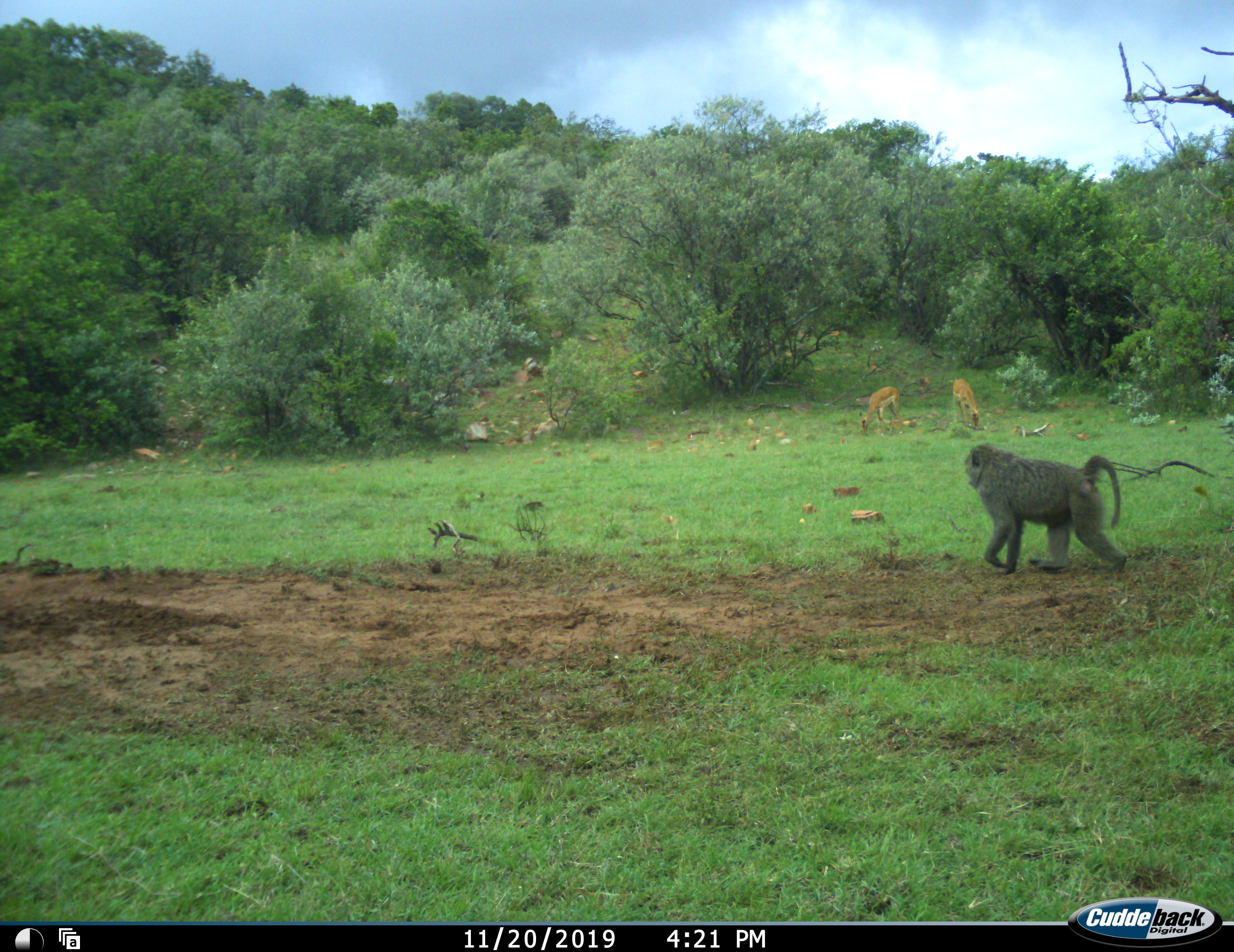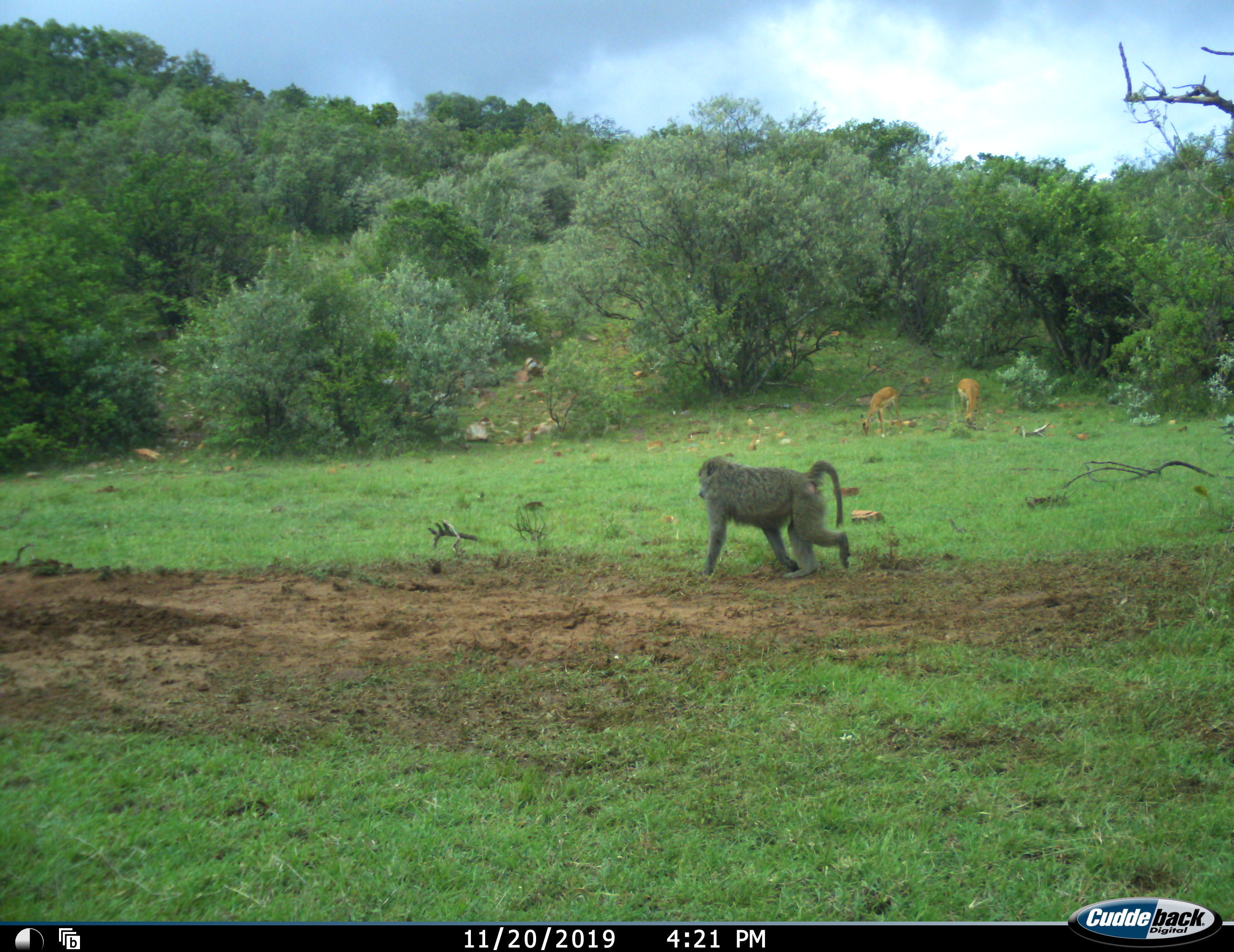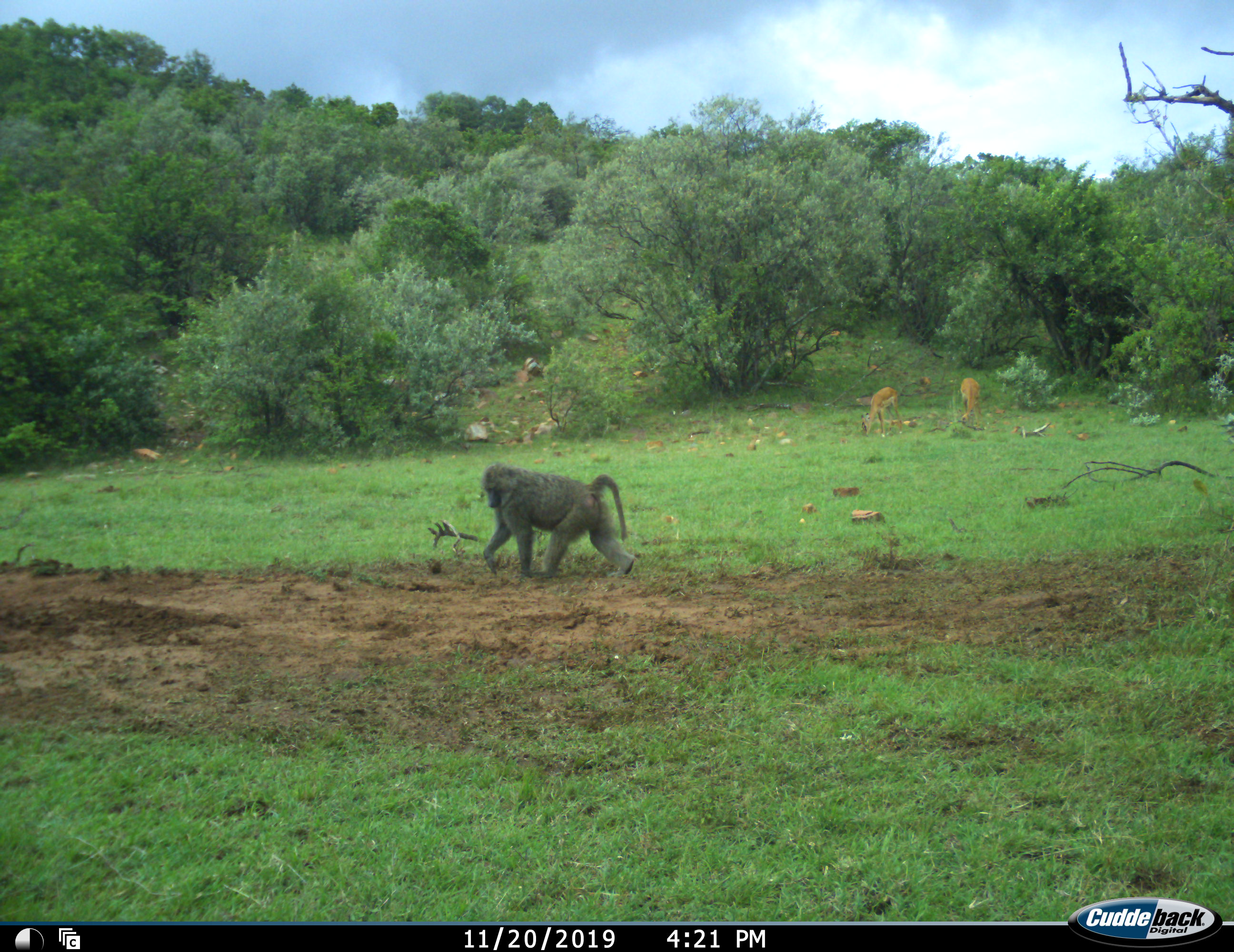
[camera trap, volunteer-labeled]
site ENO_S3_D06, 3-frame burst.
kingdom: Animalia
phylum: Chordata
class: Mammalia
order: Primates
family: Cercopithecidae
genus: Papio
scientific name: Papio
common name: baboon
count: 1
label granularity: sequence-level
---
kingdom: Animalia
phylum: Chordata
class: Mammalia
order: Artiodactyla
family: Bovidae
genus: Aepyceros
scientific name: Aepyceros melampus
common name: impala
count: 2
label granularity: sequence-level